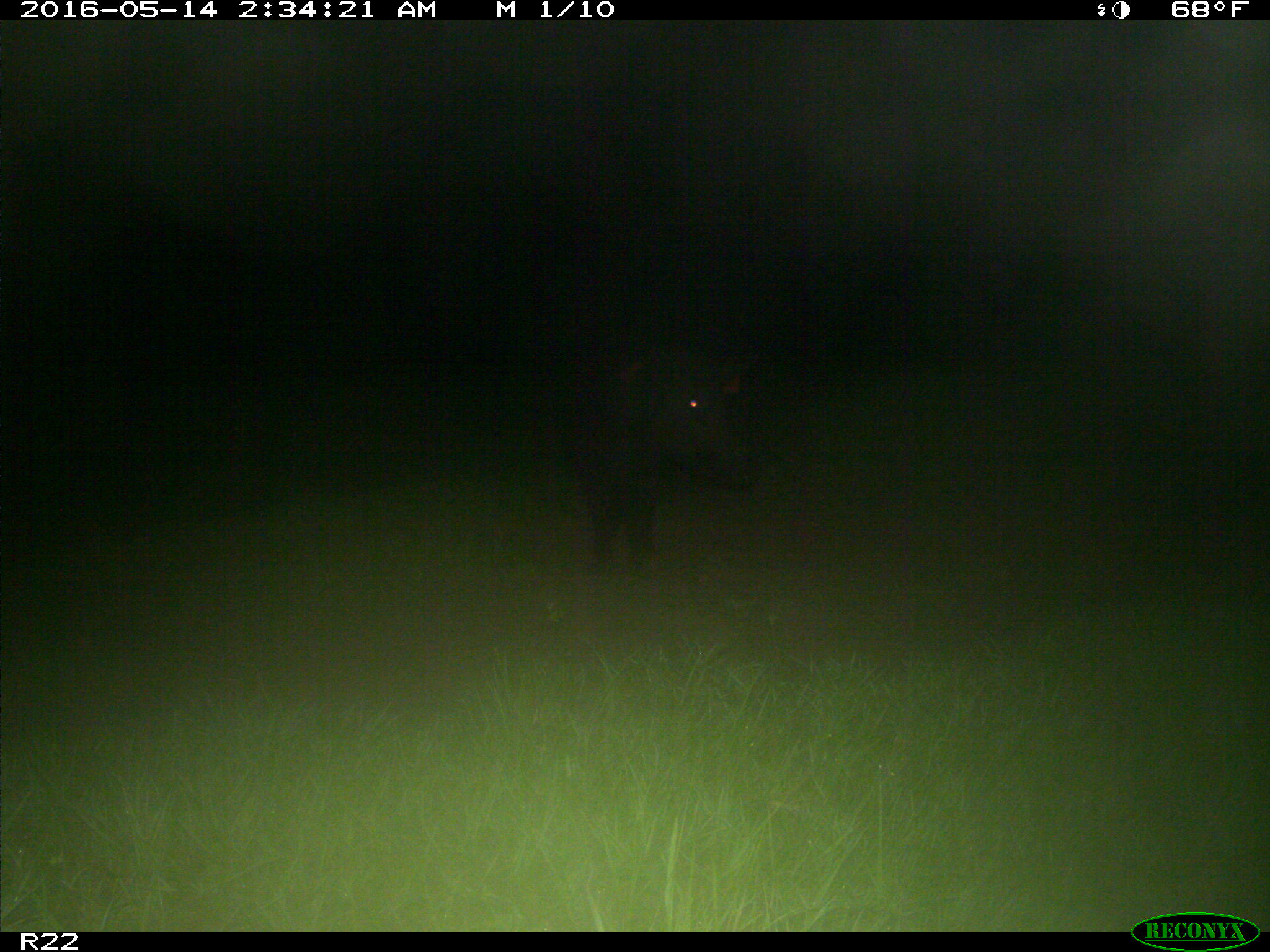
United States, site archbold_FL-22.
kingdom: Animalia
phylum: Chordata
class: Mammalia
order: Artiodactyla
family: Suidae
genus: Sus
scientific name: Sus scrofa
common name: wild boar